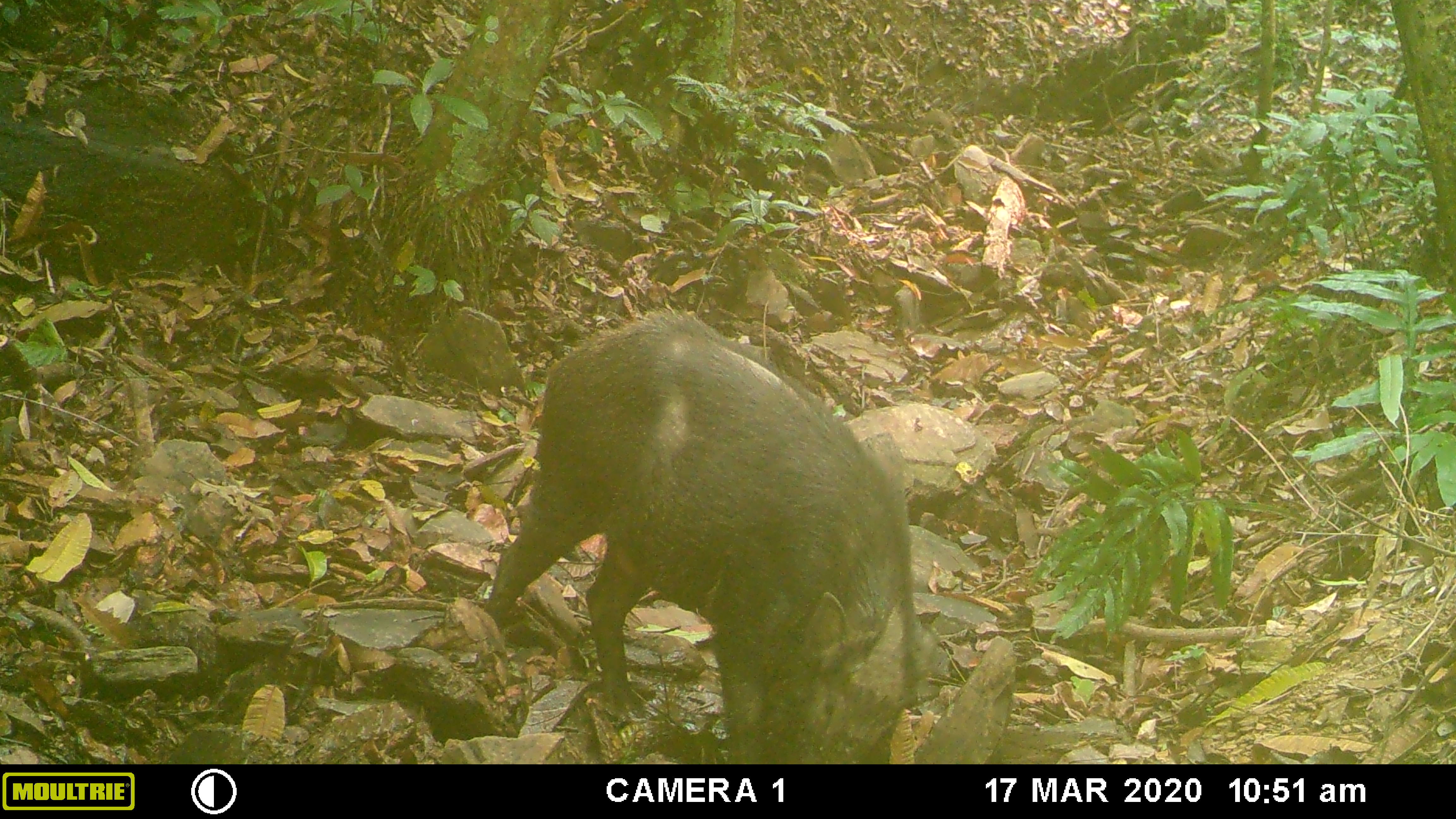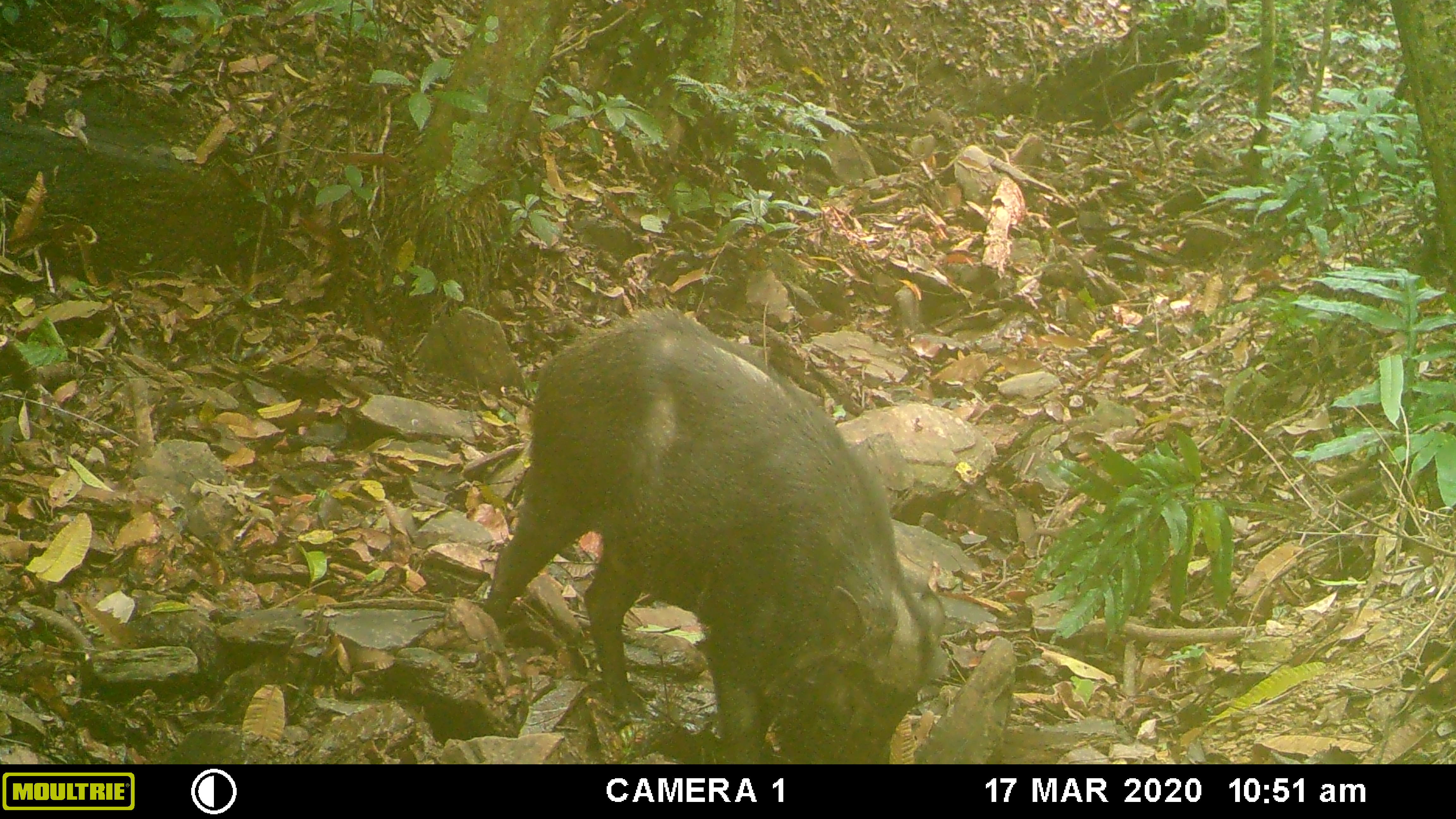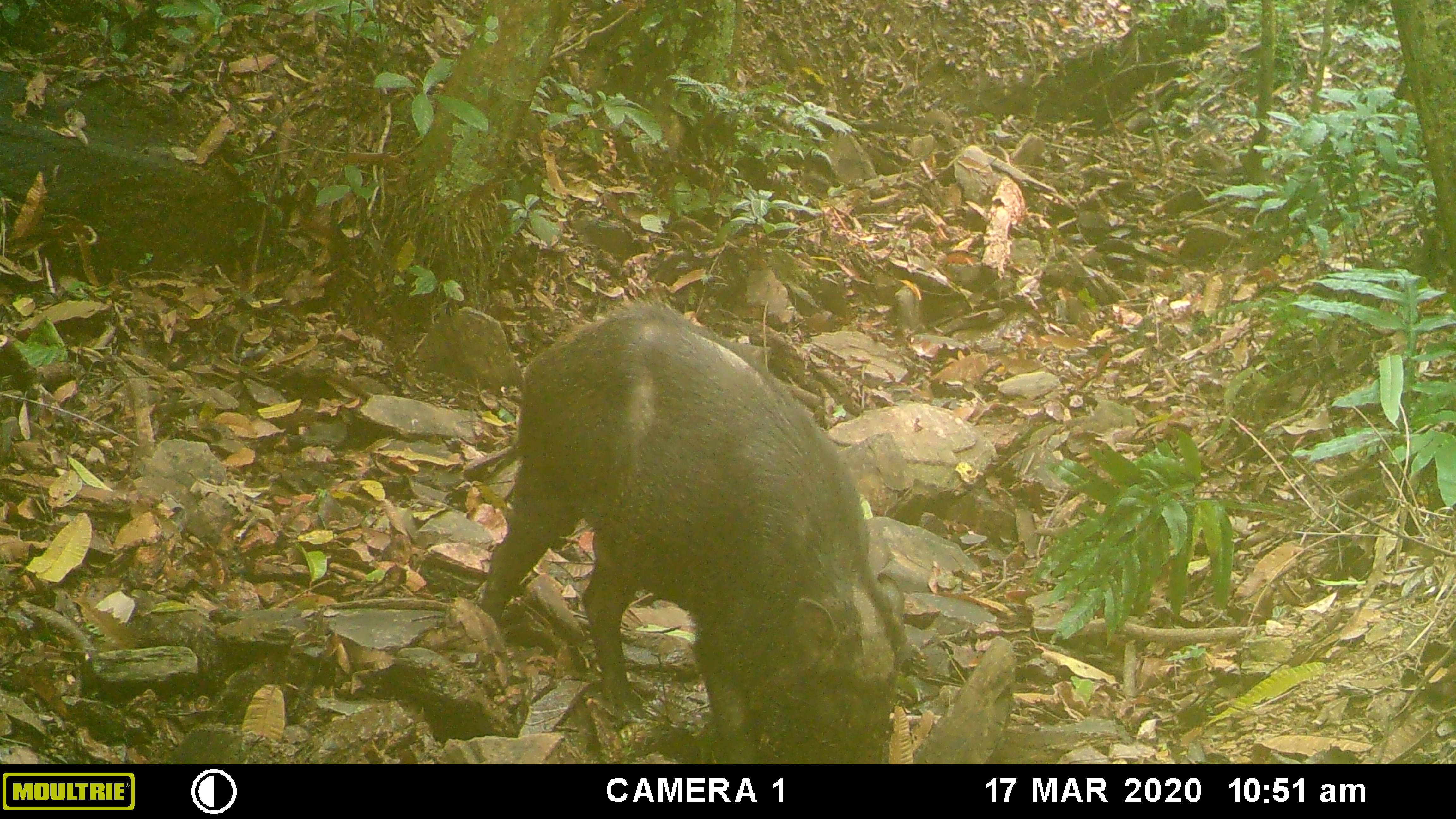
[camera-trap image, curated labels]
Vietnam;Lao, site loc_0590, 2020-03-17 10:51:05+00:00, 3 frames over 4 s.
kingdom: Animalia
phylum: Chordata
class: Mammalia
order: Artiodactyla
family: Suidae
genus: Sus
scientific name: Sus scrofa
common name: eurasian wild pig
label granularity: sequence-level